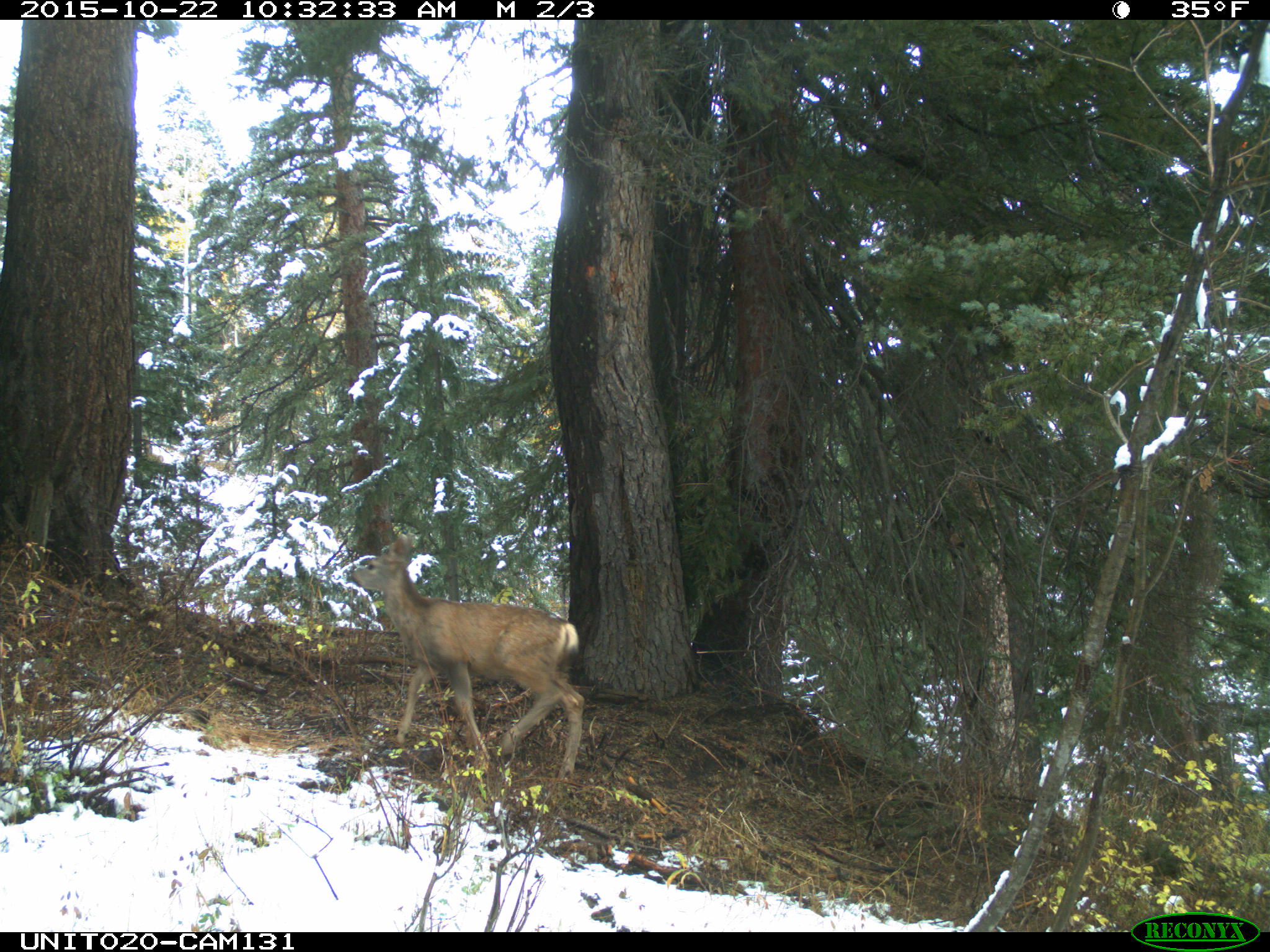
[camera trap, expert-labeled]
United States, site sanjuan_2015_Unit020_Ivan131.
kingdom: Animalia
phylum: Chordata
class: Mammalia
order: Artiodactyla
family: Cervidae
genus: Odocoileus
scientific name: Odocoileus hemionus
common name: mule deer